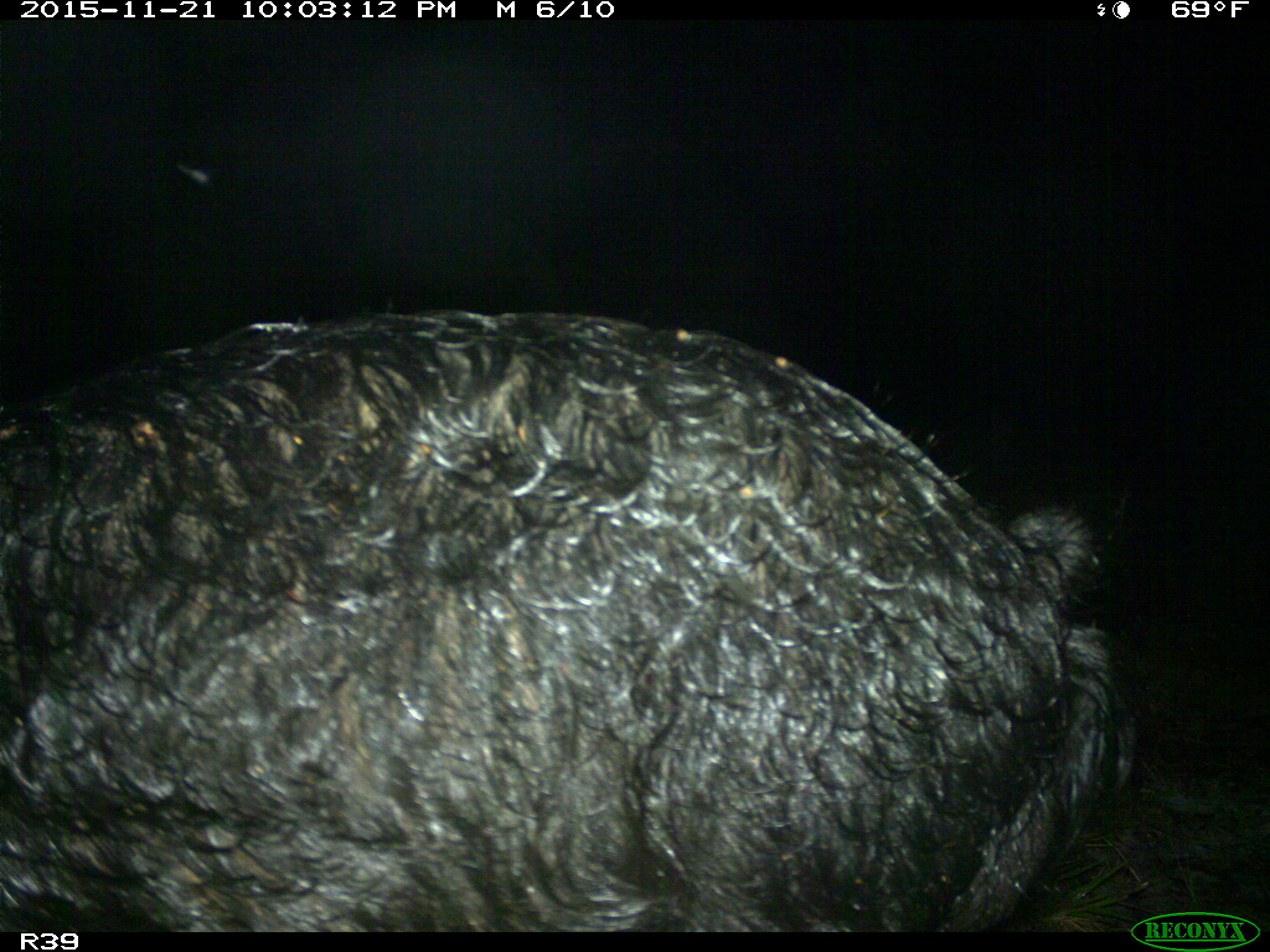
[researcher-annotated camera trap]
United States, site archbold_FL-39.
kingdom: Animalia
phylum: Chordata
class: Mammalia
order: Artiodactyla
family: Suidae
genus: Sus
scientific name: Sus scrofa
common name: wild boar